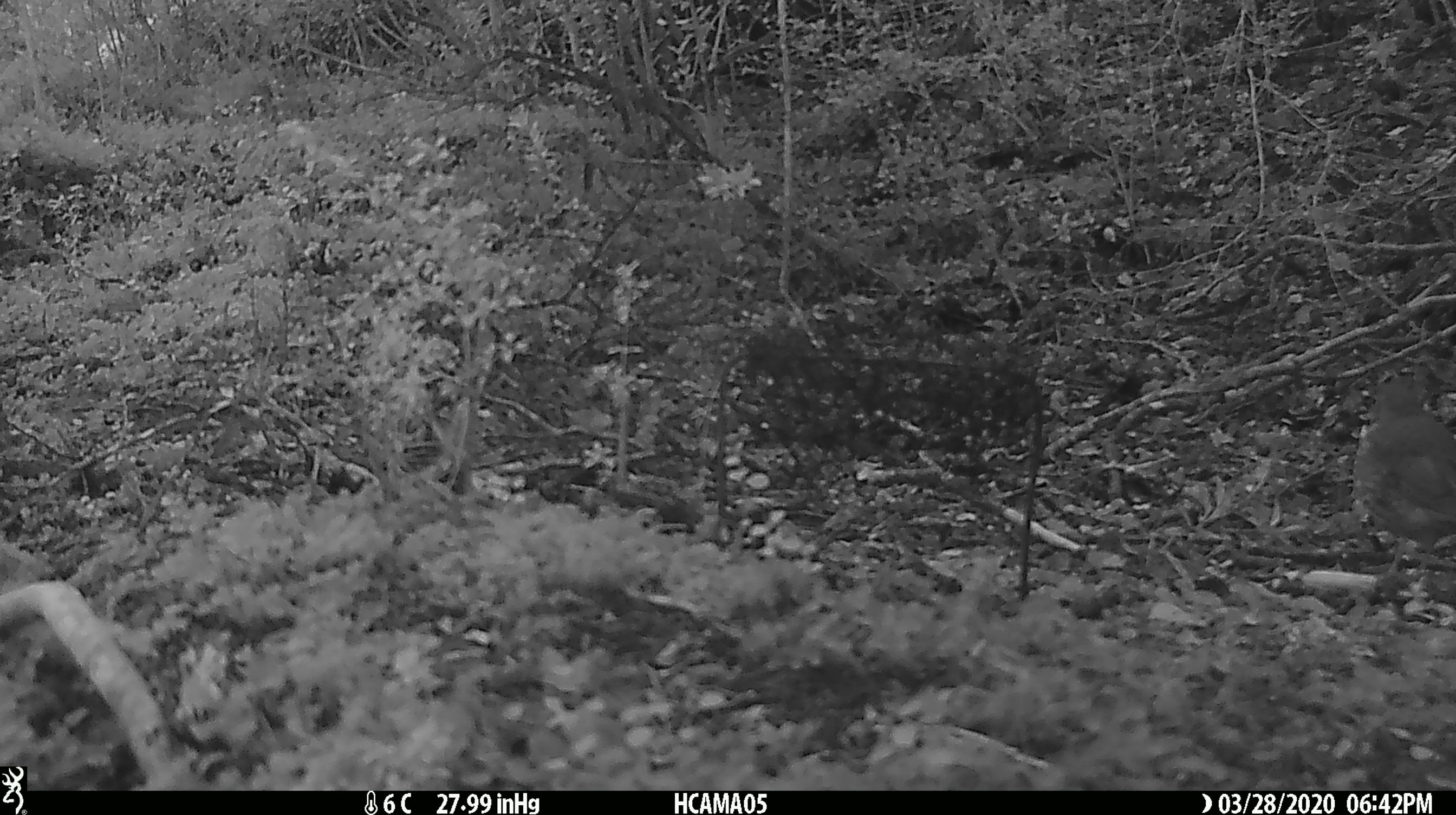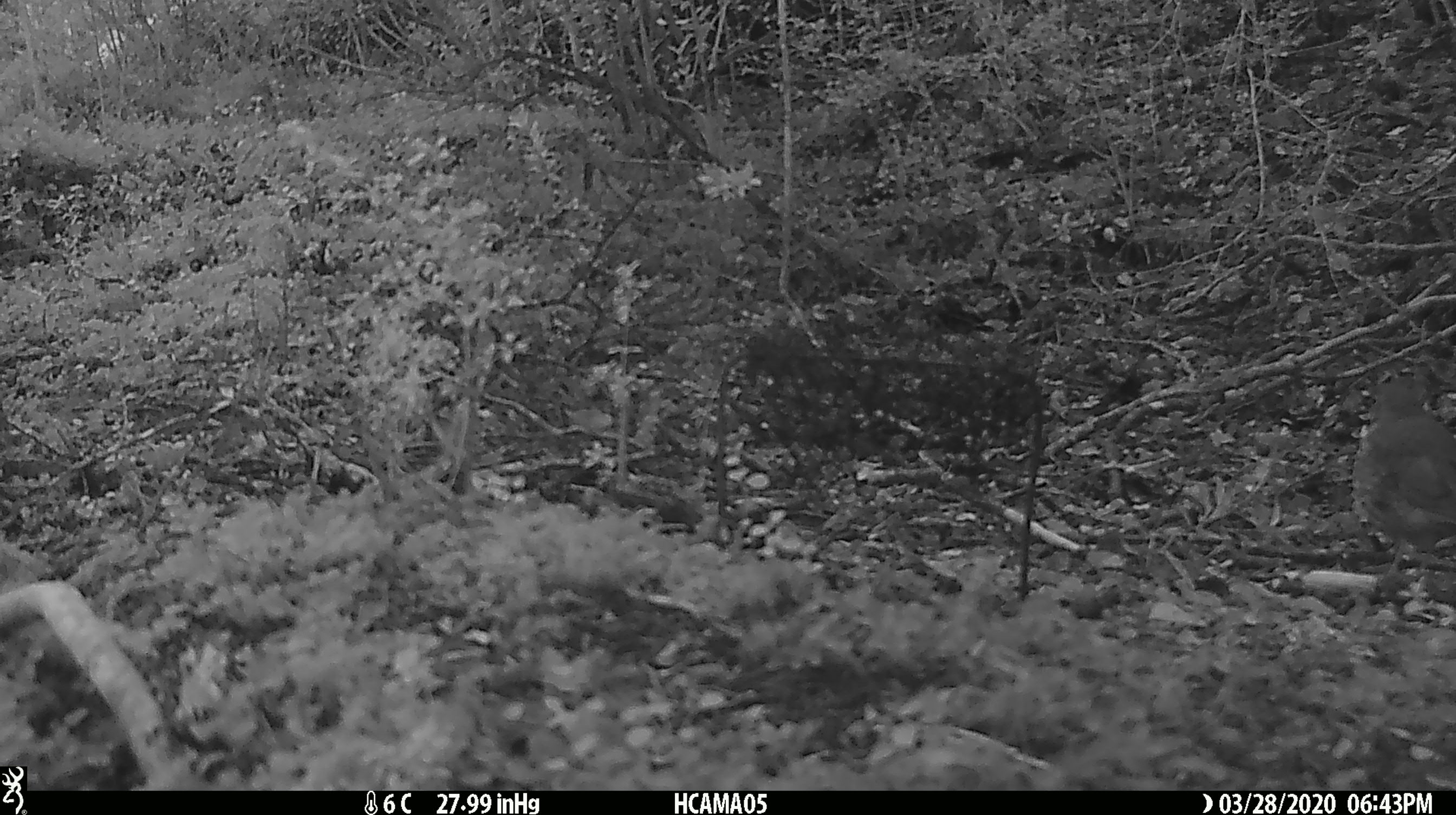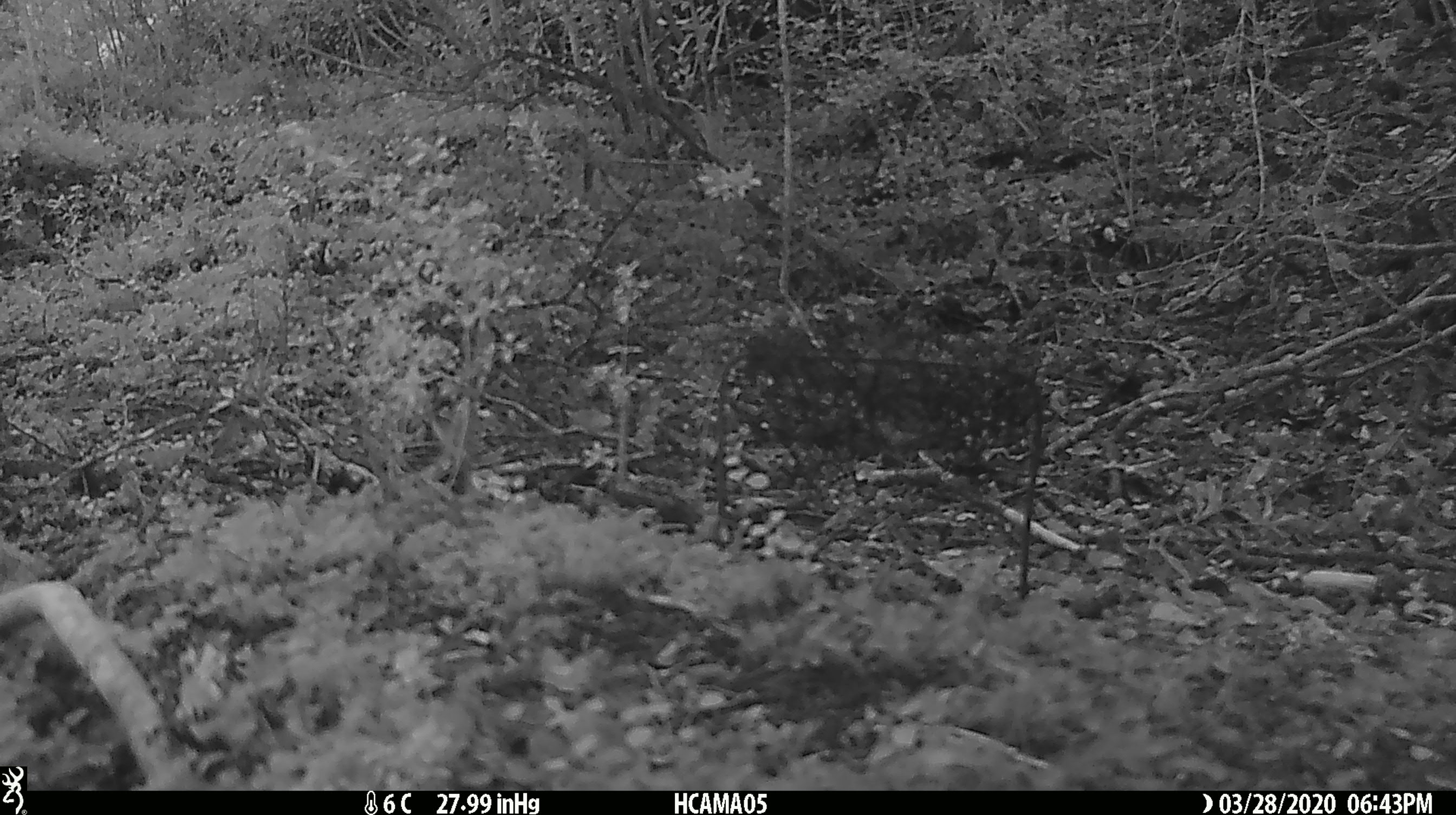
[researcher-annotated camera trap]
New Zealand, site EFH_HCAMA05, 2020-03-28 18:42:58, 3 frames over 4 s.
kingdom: Animalia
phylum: Chordata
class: Aves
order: Passeriformes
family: Turdidae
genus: Turdus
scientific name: Turdus philomelos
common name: song thrush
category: thrush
Thrush (song thrush) (Turdus philomelos).